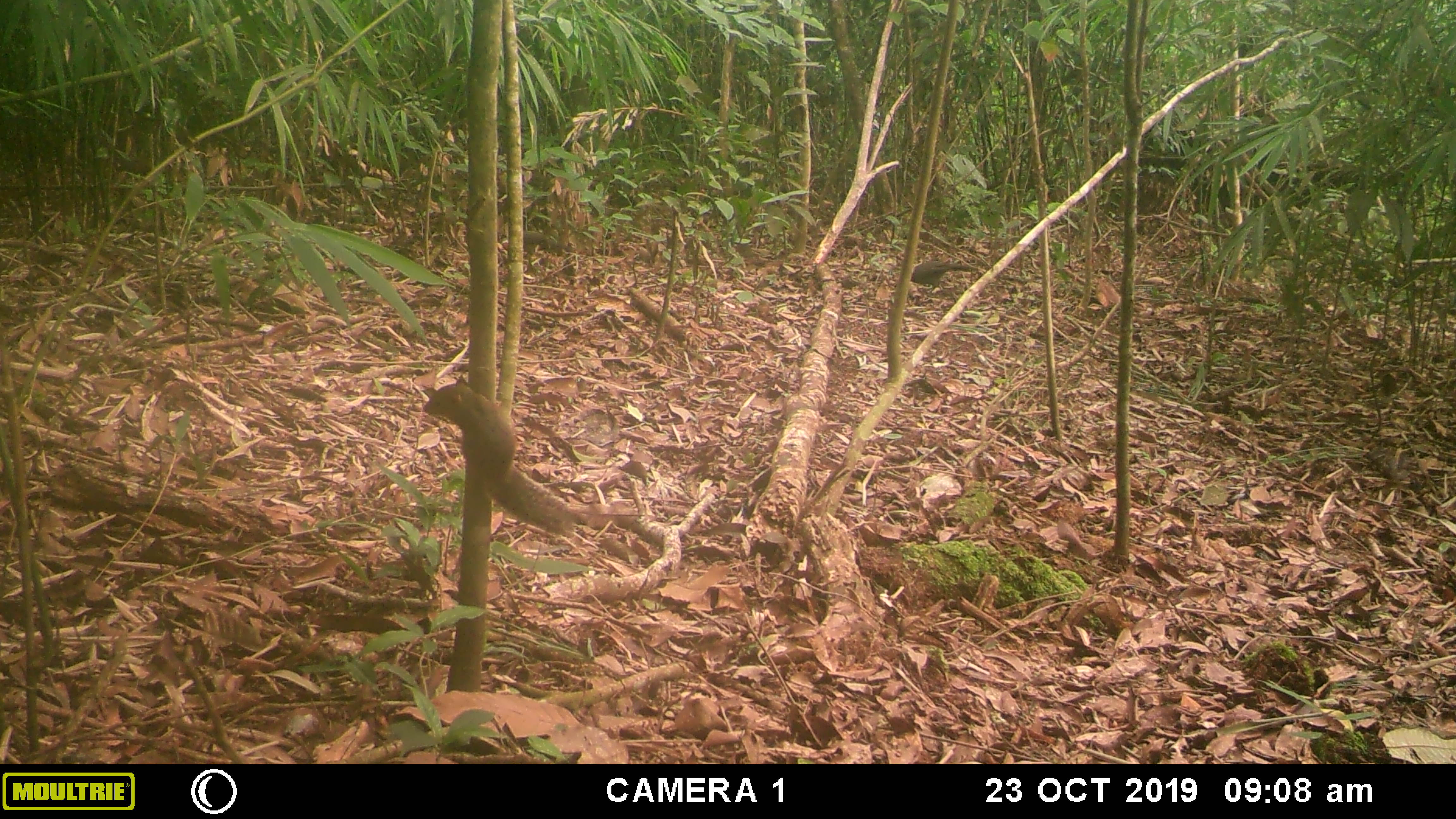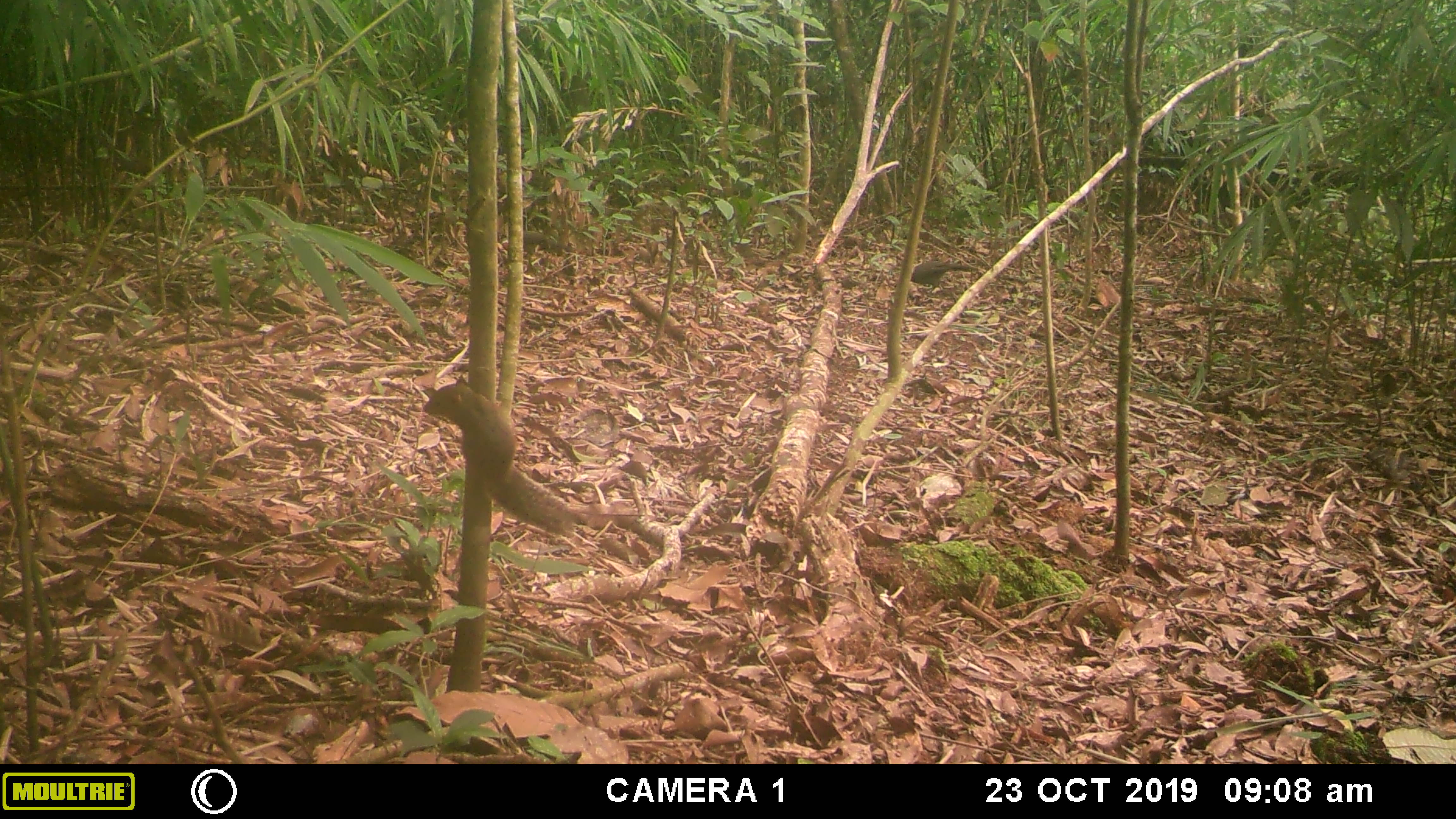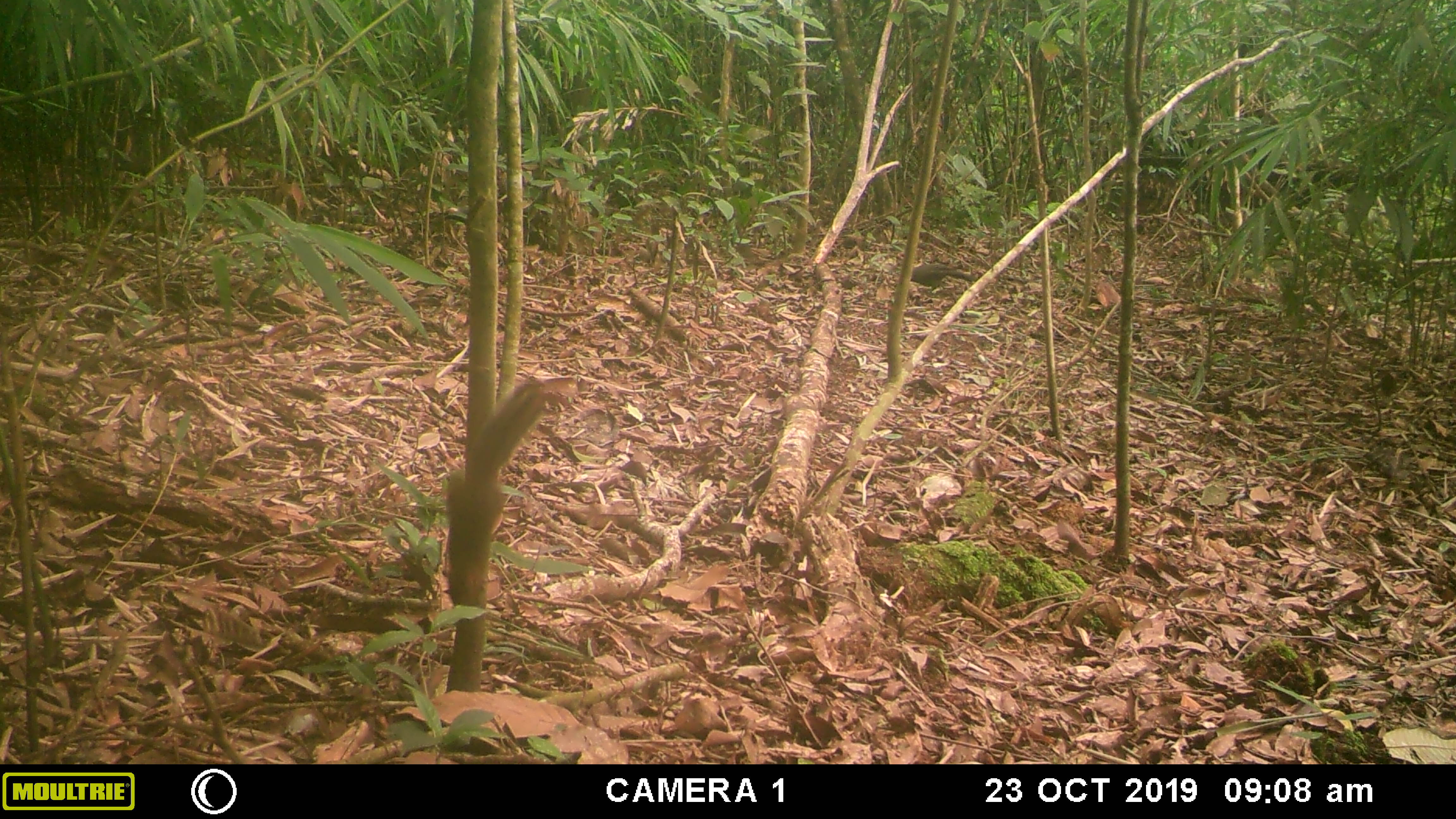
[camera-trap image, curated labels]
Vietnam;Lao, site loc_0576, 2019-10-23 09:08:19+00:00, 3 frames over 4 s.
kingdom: Animalia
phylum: Chordata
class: Mammalia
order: Rodentia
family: Sciuridae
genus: Callosciurus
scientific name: Callosciurus erythraeus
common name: pallas's squirrel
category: pallass squirrel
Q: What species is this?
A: Pallass squirrel (pallas's squirrel) (Callosciurus erythraeus).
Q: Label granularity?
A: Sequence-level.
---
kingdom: Animalia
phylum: Chordata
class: Aves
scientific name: Aves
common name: bird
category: unidentified bird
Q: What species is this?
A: Unidentified bird (bird) (Aves).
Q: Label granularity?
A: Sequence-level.